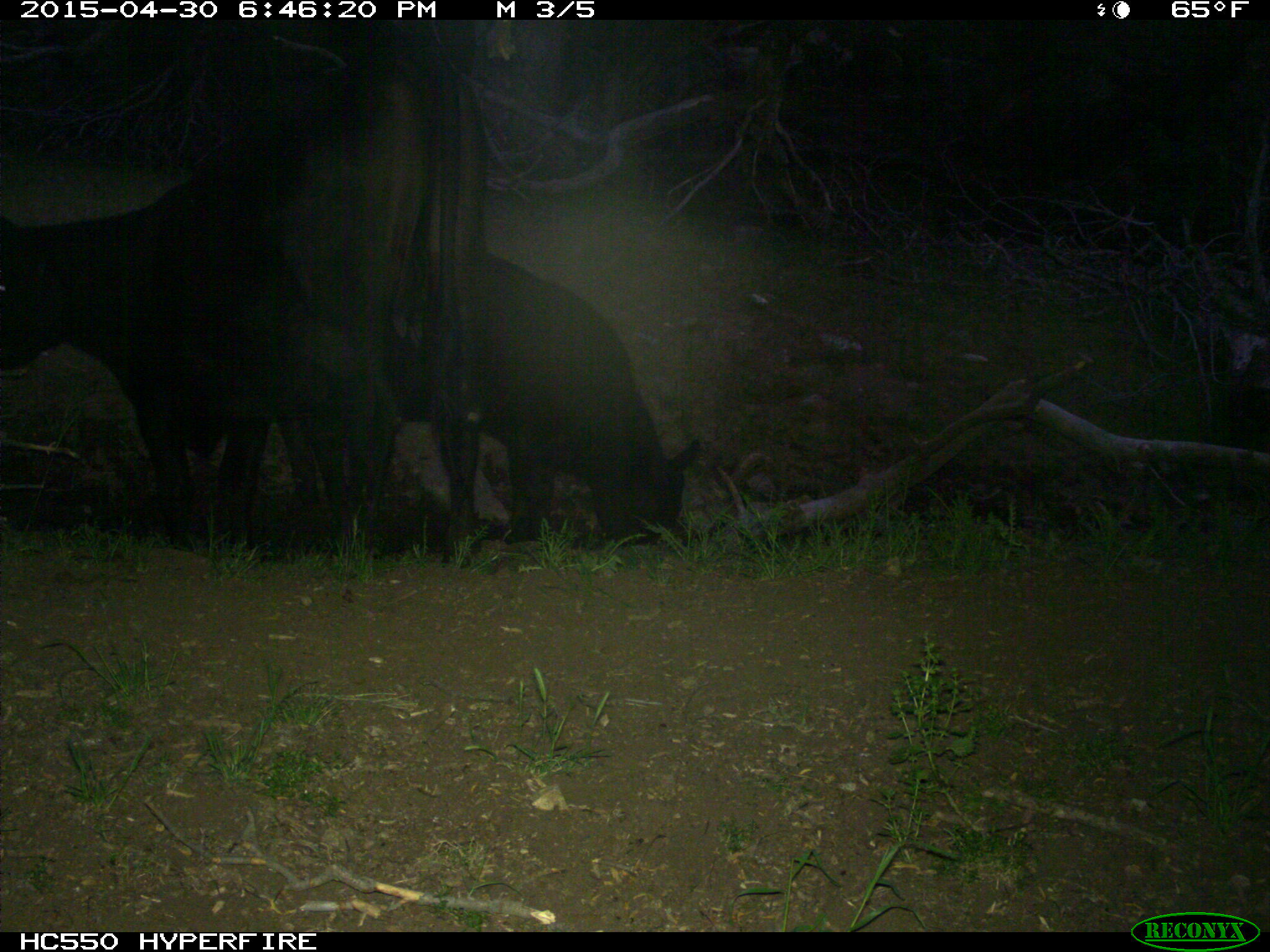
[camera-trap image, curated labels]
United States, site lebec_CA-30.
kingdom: Animalia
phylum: Chordata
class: Mammalia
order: Artiodactyla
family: Bovidae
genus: Bos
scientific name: Bos taurus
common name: domestic cow